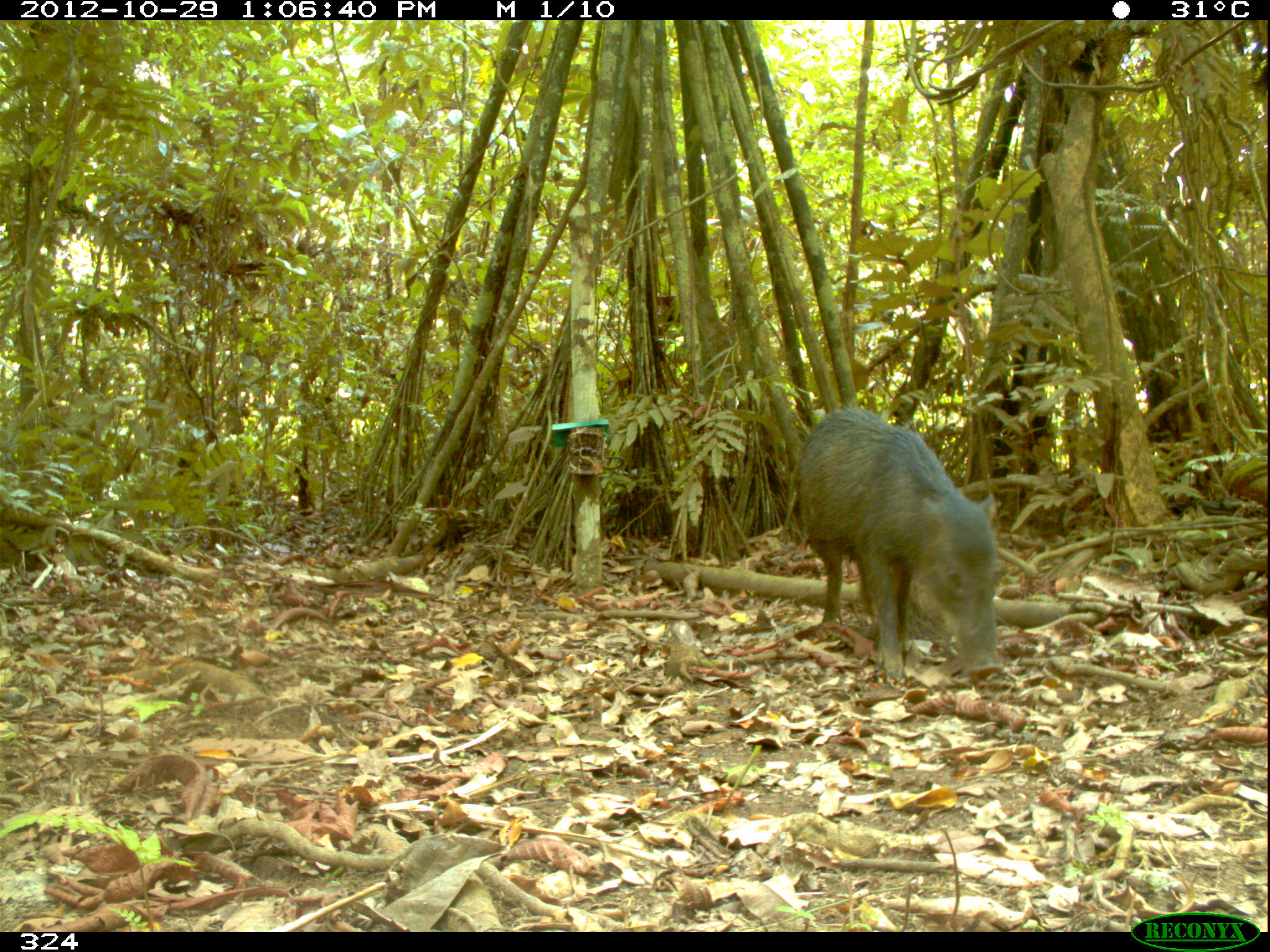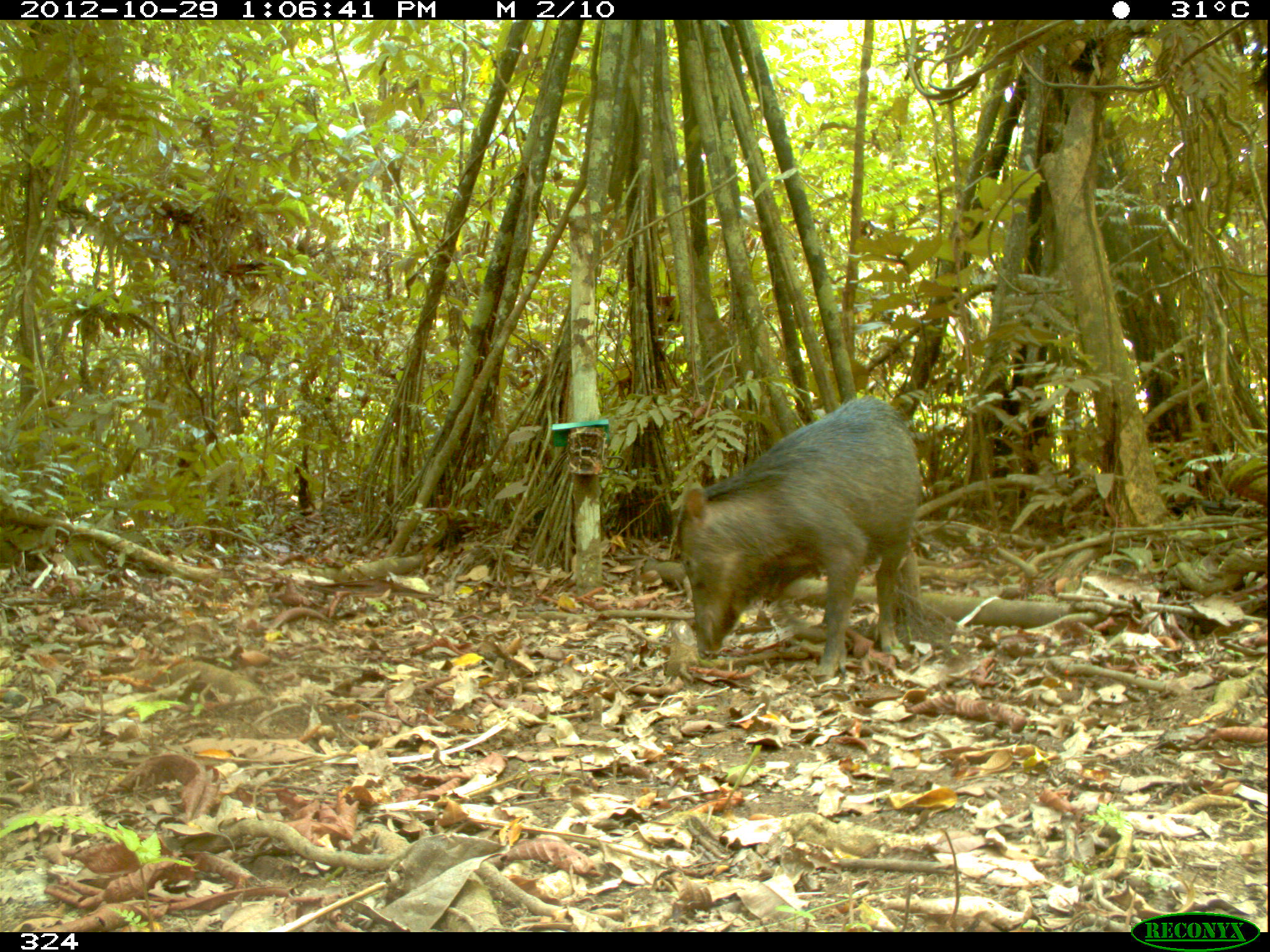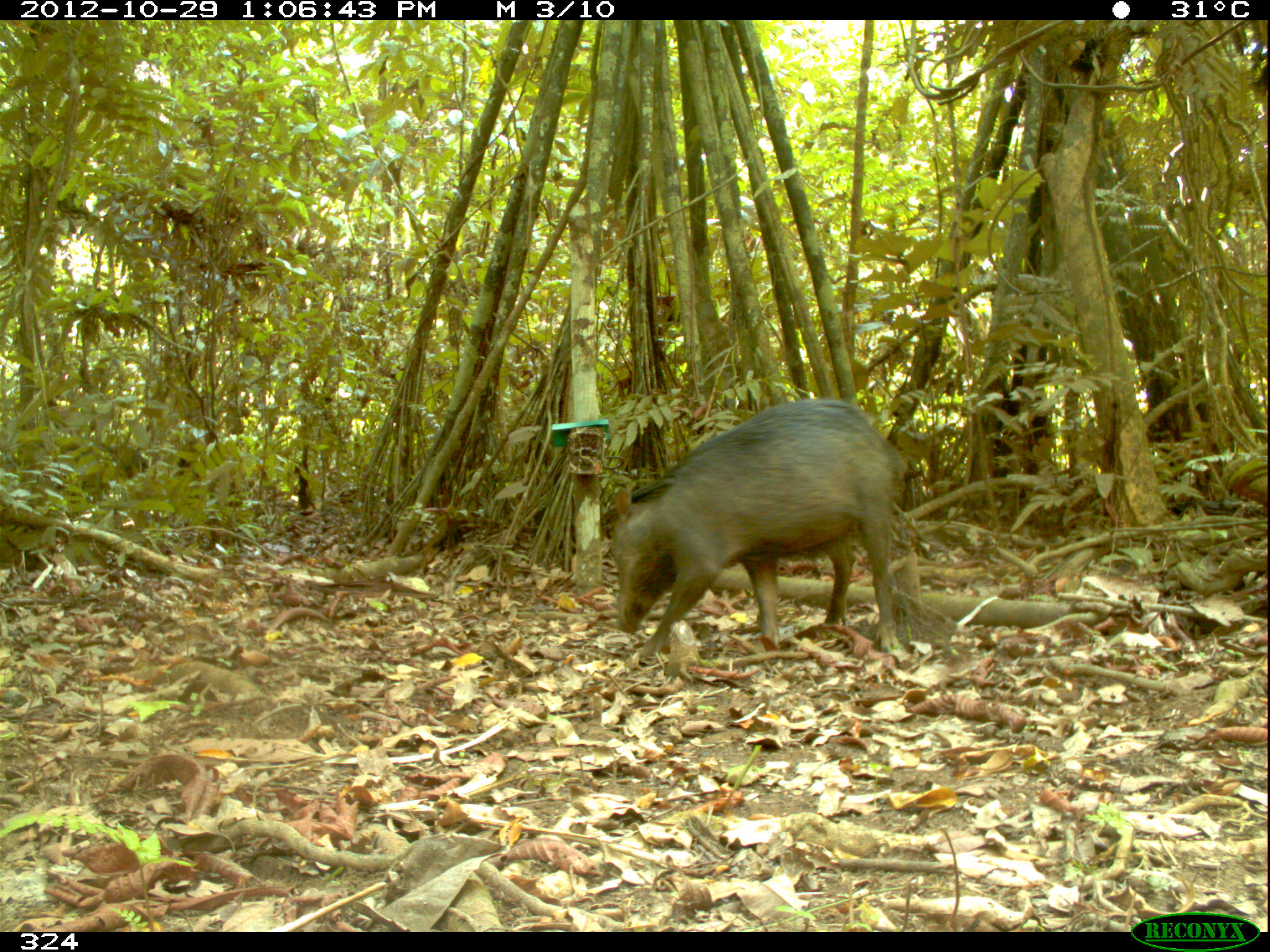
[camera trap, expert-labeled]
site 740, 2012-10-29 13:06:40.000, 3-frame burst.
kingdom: Animalia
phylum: Chordata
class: Mammalia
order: Artiodactyla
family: Tayassuidae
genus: Tayassu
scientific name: Tayassu pecari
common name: white-lipped peccary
Tayassu pecari (white-lipped peccary).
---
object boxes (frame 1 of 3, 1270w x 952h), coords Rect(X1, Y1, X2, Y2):
tayassu pecari: Rect(793, 407, 1002, 680)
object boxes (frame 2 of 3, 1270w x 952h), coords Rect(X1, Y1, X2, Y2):
tayassu pecari: Rect(672, 392, 919, 681)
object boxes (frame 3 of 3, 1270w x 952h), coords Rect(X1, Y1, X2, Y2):
tayassu pecari: Rect(608, 397, 908, 665)